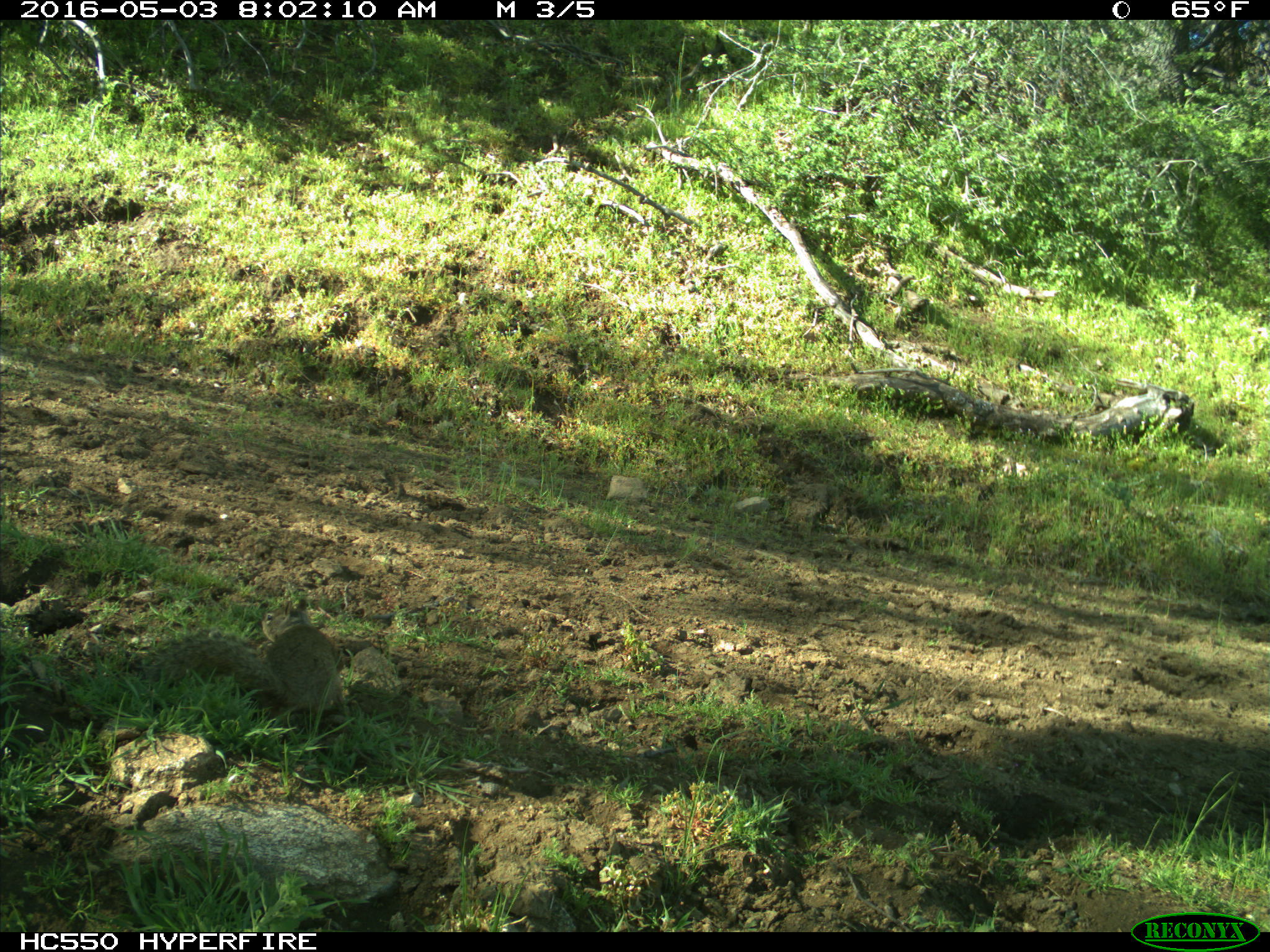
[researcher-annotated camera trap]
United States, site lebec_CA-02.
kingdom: Animalia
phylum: Chordata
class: Mammalia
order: Rodentia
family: Sciuridae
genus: Otospermophilus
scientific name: Otospermophilus beecheyi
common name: california ground squirrel